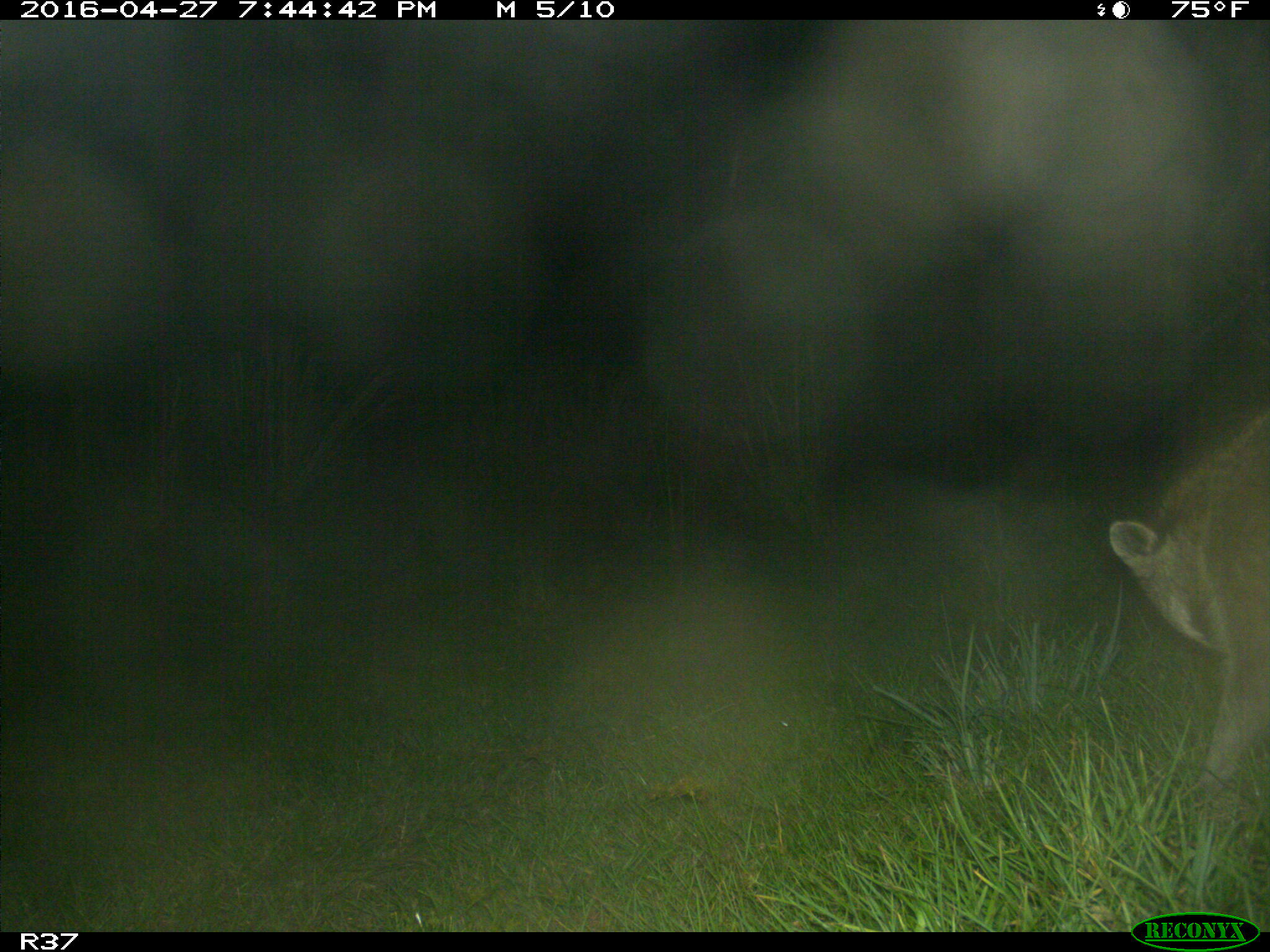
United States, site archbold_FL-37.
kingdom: Animalia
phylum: Chordata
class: Mammalia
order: Carnivora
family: Procyonidae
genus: Procyon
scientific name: Procyon lotor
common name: common raccoon